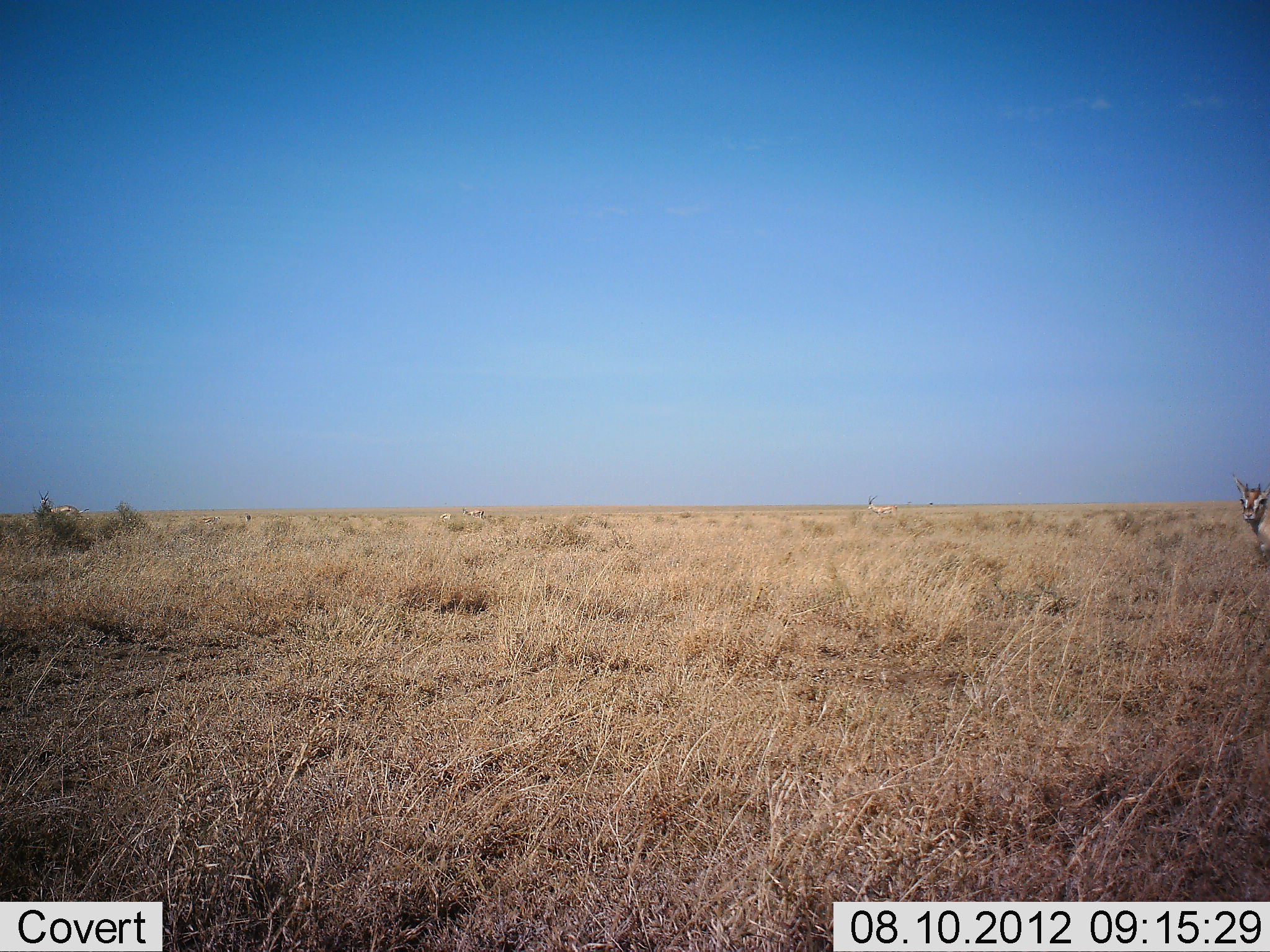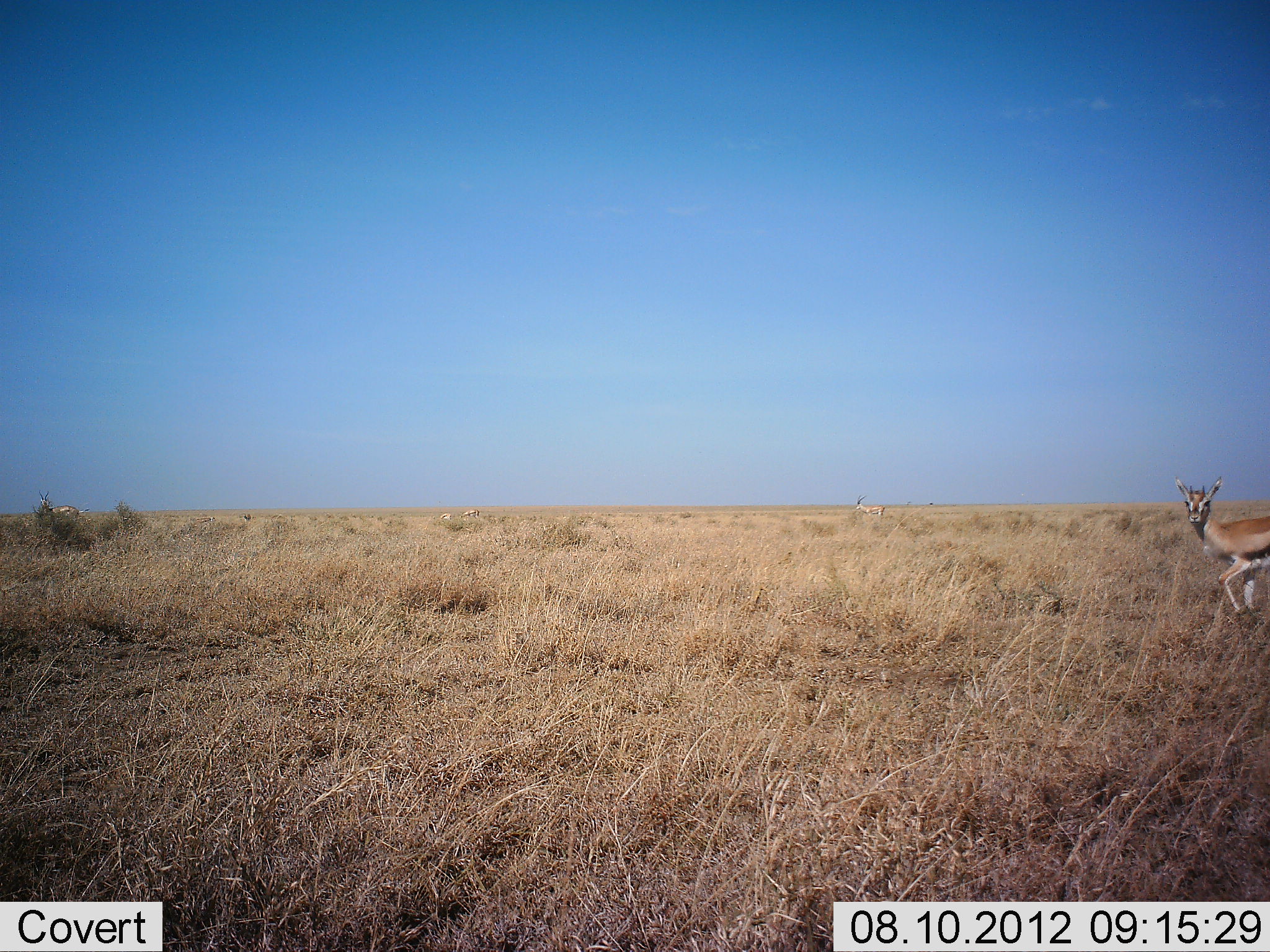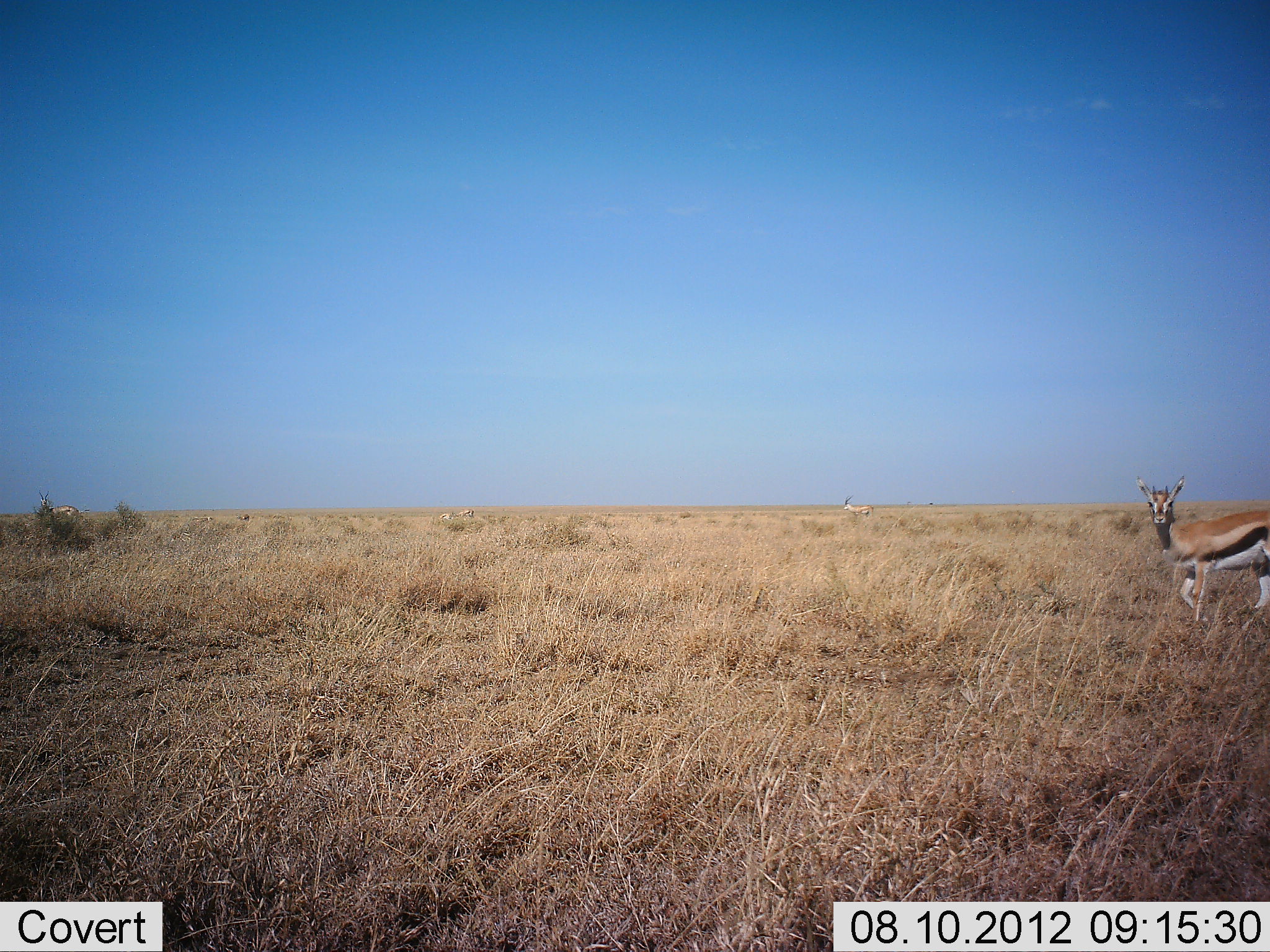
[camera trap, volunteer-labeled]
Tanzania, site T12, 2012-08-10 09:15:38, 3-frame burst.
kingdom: Animalia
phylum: Chordata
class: Mammalia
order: Artiodactyla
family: Bovidae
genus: Eudorcas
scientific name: Eudorcas thomsonii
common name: thomson's gazelle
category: gazellethomsons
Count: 3.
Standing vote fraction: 30%.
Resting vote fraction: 0%.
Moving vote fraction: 100%.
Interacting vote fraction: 0%.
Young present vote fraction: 0%.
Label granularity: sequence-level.